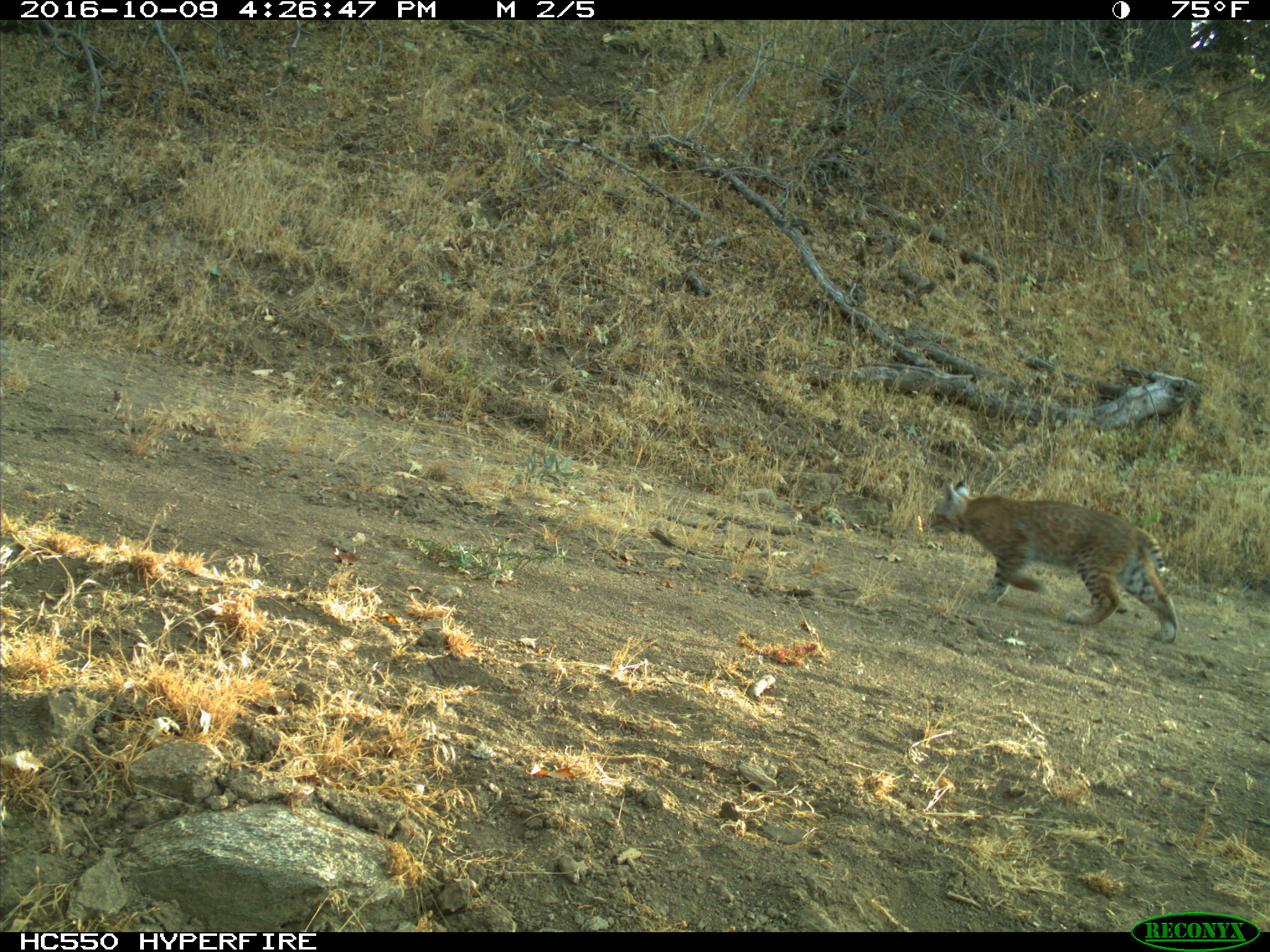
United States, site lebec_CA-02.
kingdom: Animalia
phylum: Chordata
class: Mammalia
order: Carnivora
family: Felidae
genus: Lynx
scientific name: Lynx rufus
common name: bobcat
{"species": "Lynx rufus (bobcat)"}